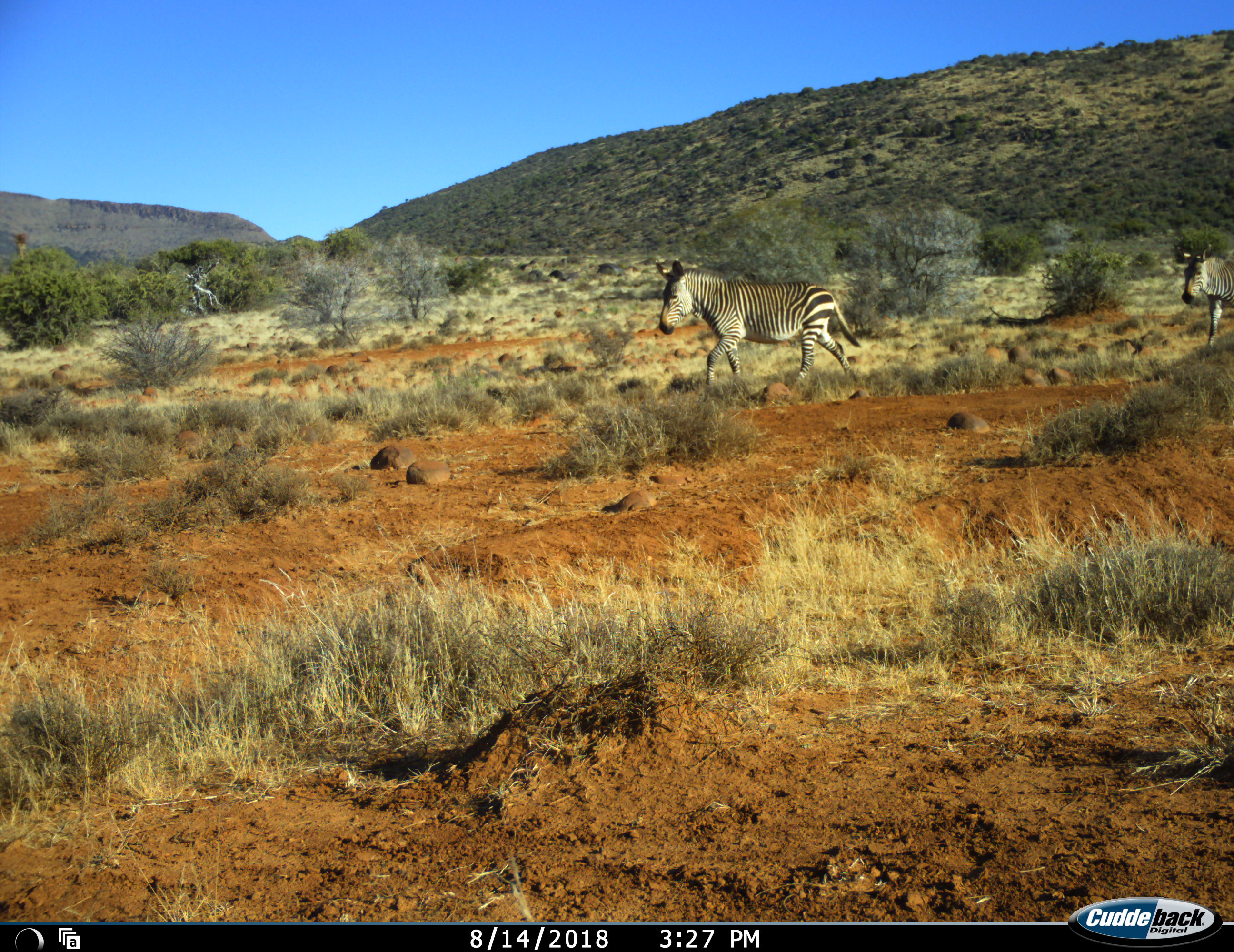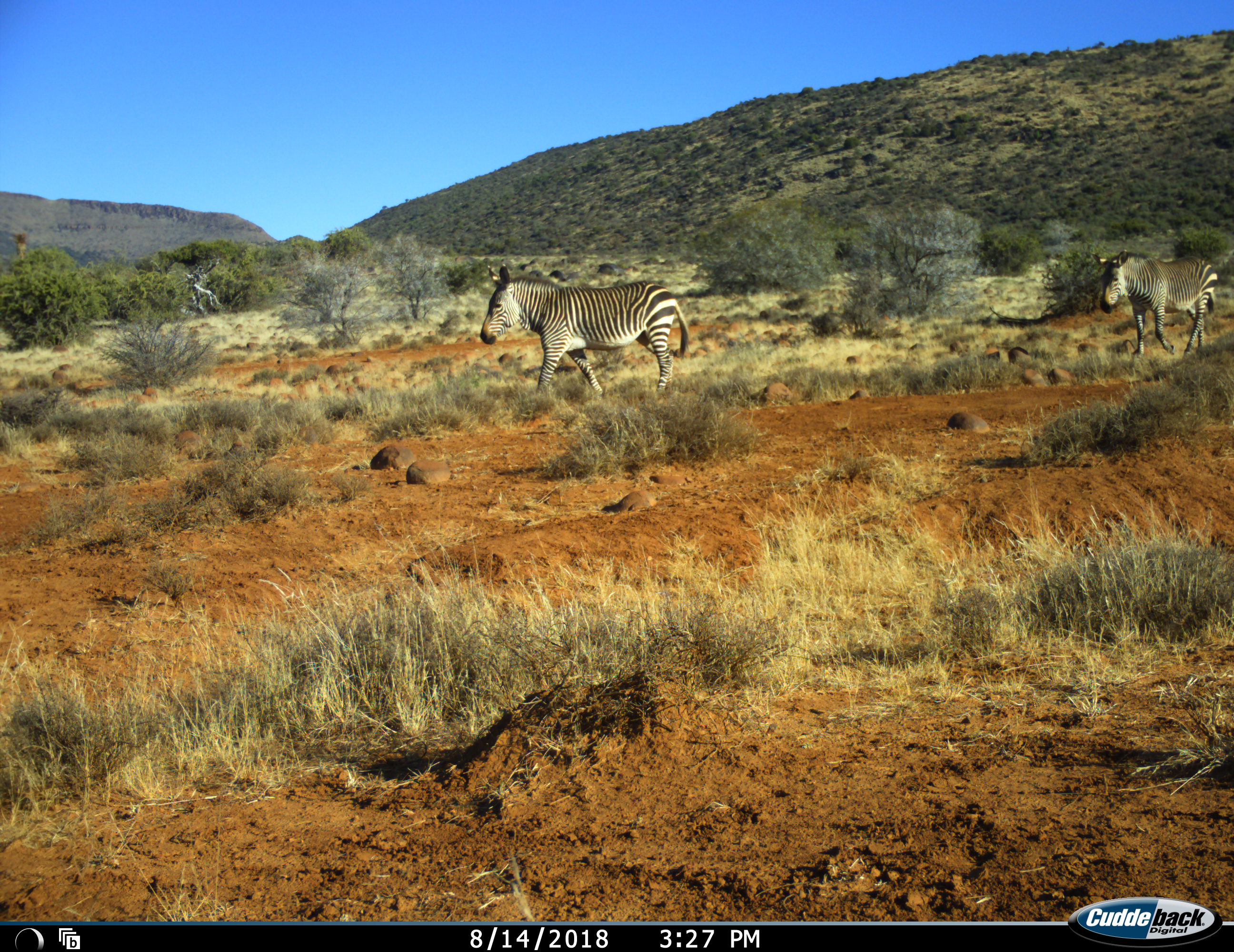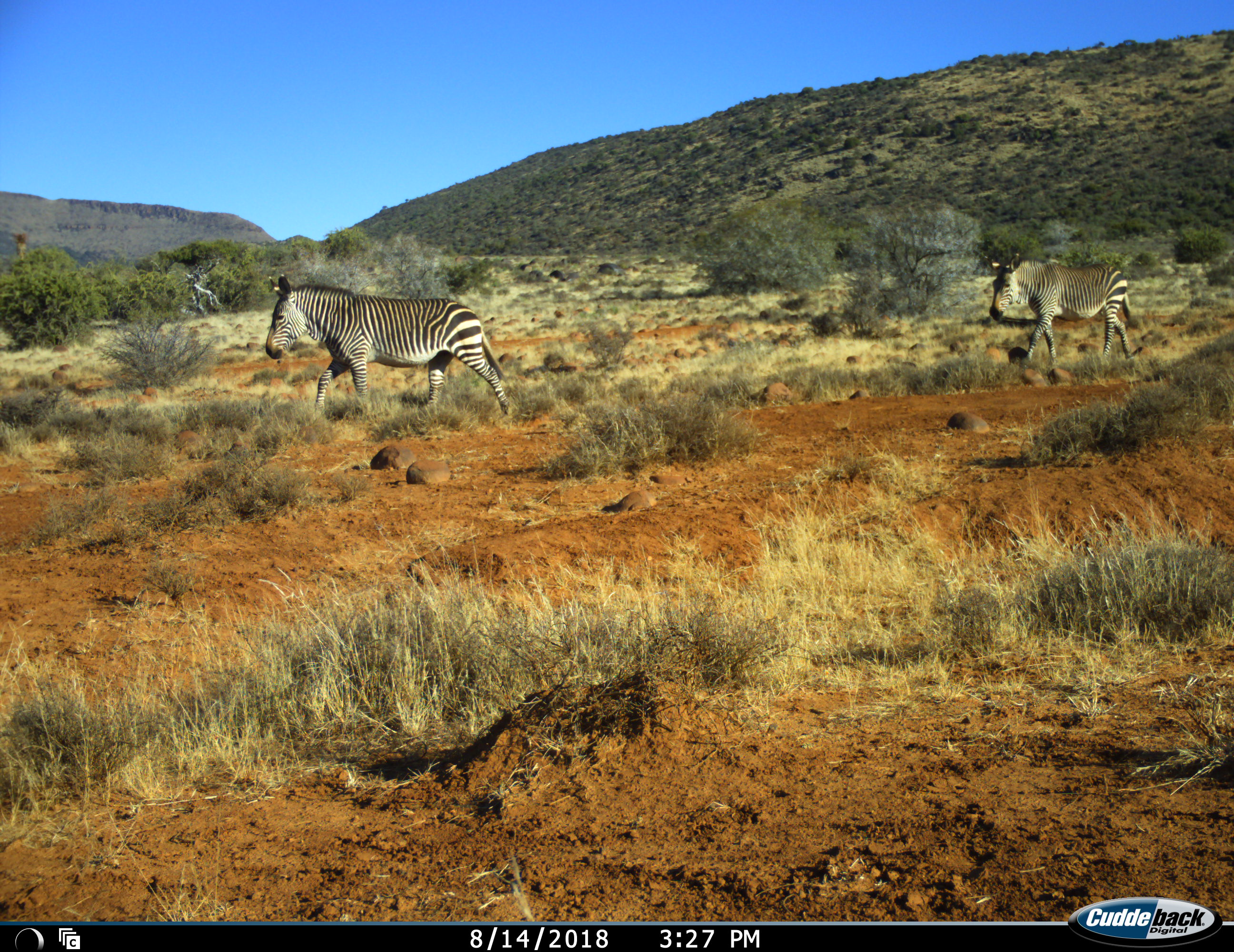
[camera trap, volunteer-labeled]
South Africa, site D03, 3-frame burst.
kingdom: Animalia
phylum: Chordata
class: Mammalia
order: Perissodactyla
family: Equidae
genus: Equus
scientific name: Equus zebra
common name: mountain zebra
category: zebramountain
Zebramountain (mountain zebra) (Equus zebra), count 2. Behavior (volunteer vote fractions): standing 0%, resting 0%, moving 100%, interacting 0%. Young present (vote fraction): 0%. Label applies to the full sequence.